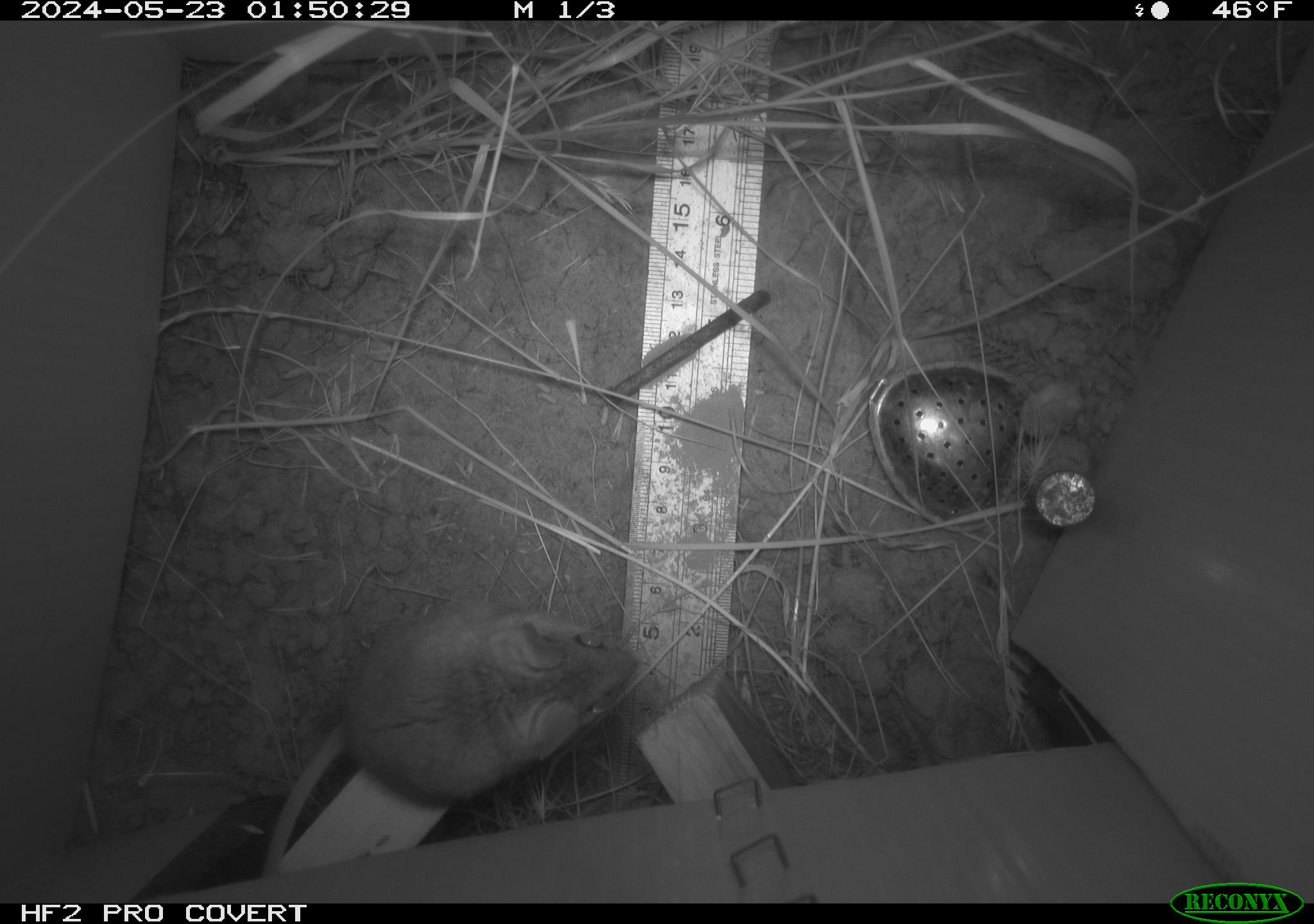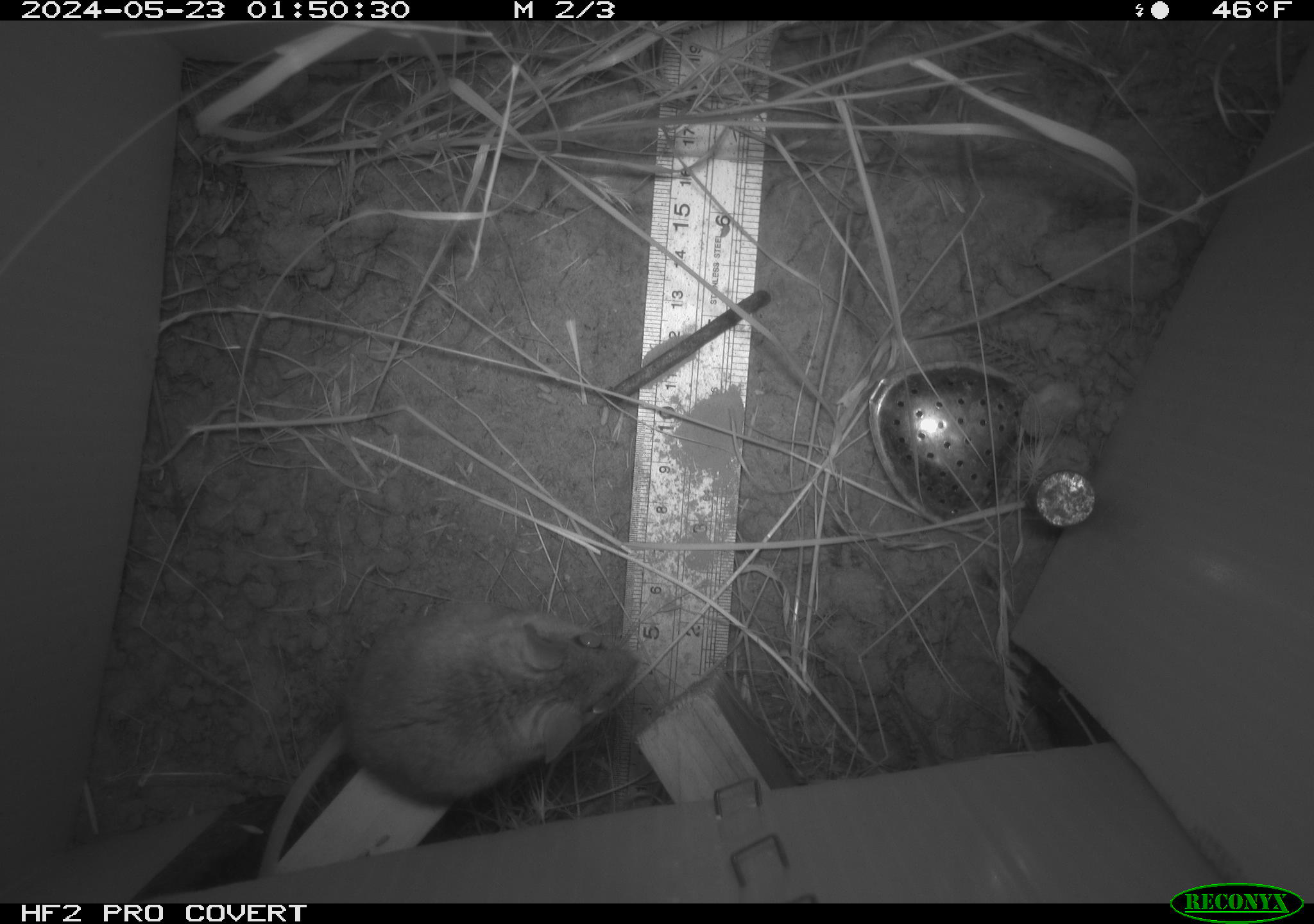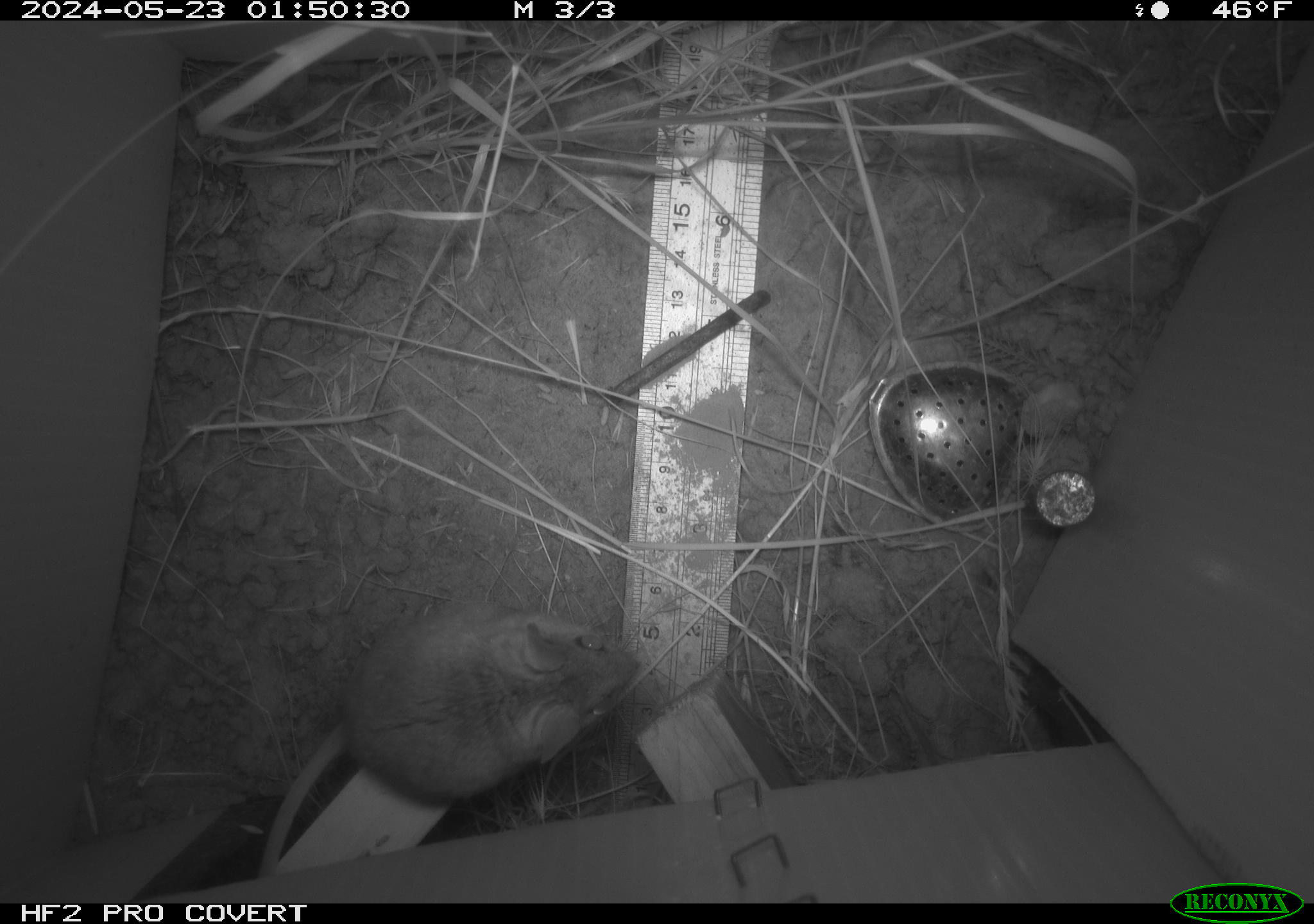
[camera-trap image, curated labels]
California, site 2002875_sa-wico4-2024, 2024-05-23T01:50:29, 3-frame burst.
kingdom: Animalia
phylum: Chordata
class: Mammalia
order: Rodentia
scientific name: Rodentia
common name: rodent